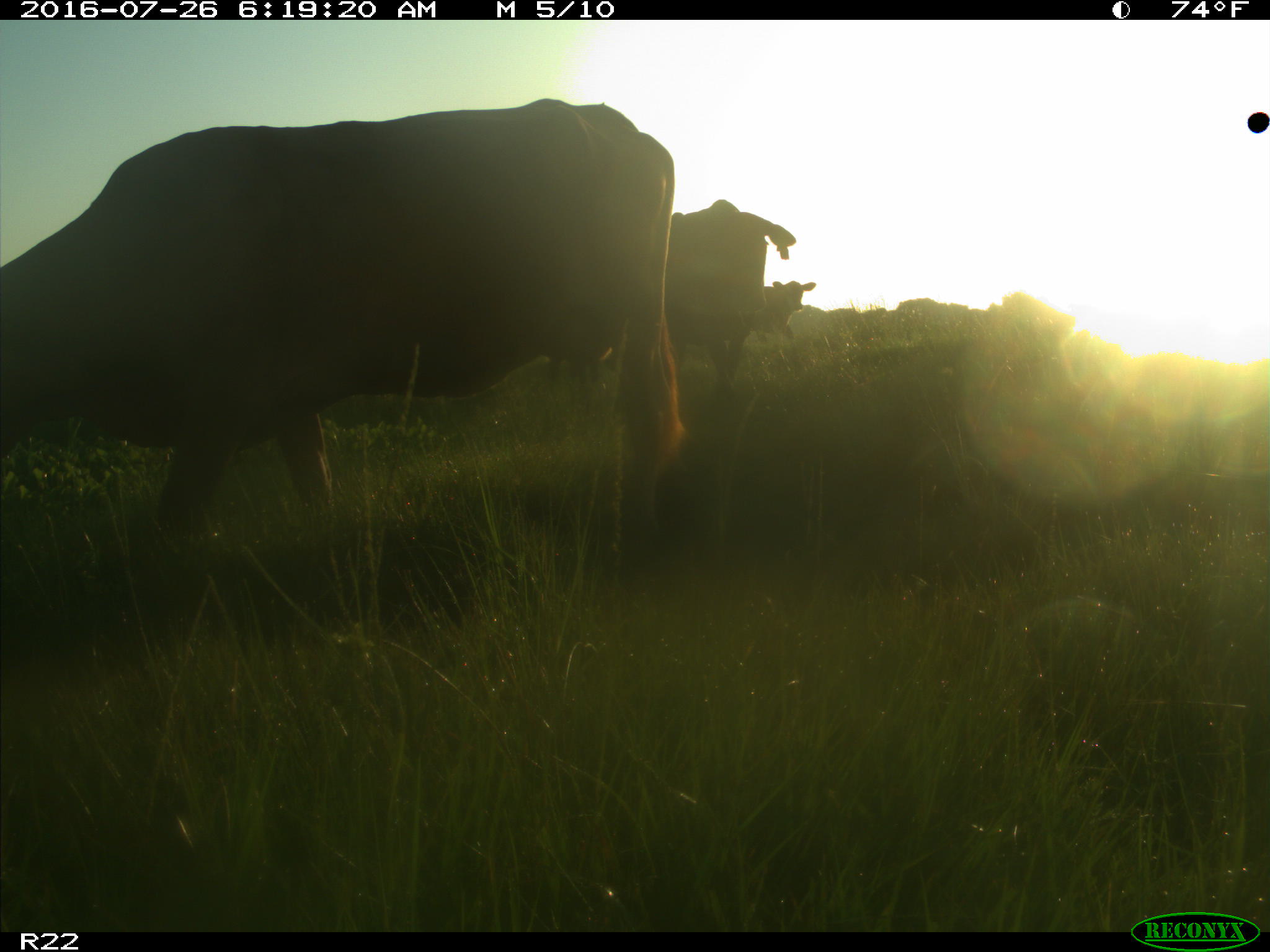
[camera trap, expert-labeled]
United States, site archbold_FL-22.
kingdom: Animalia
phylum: Chordata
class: Mammalia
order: Artiodactyla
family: Bovidae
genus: Bos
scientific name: Bos taurus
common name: domestic cow